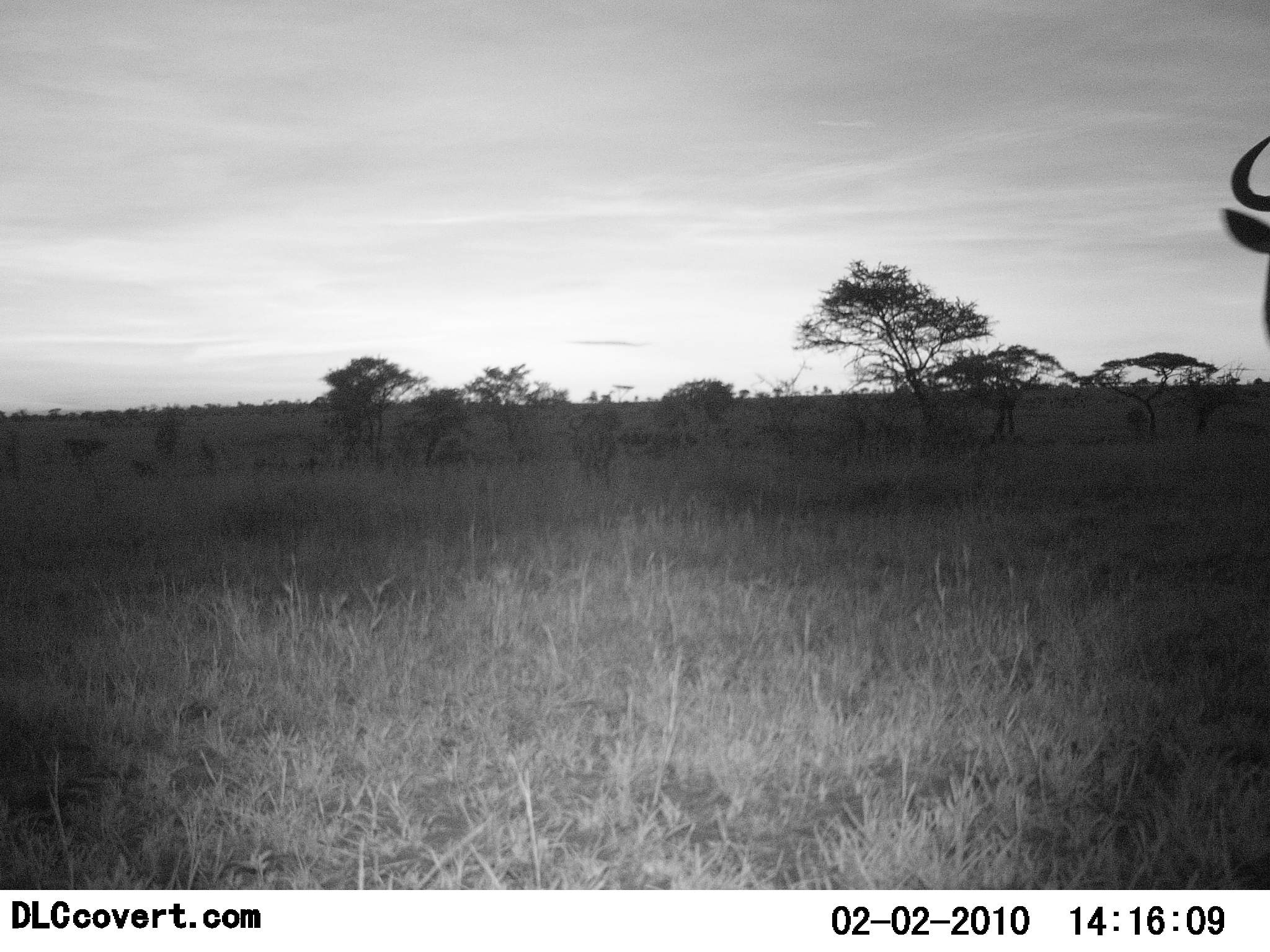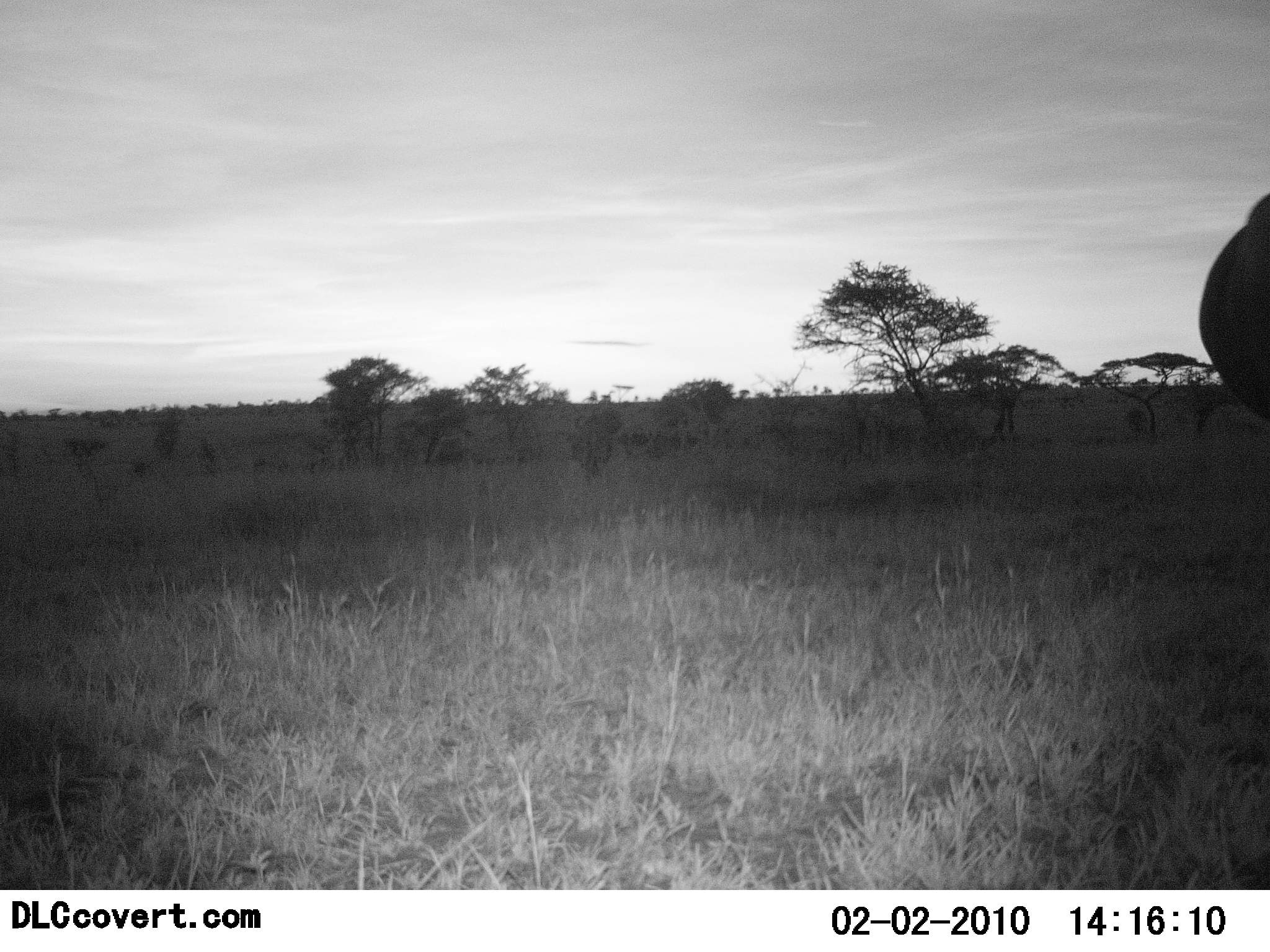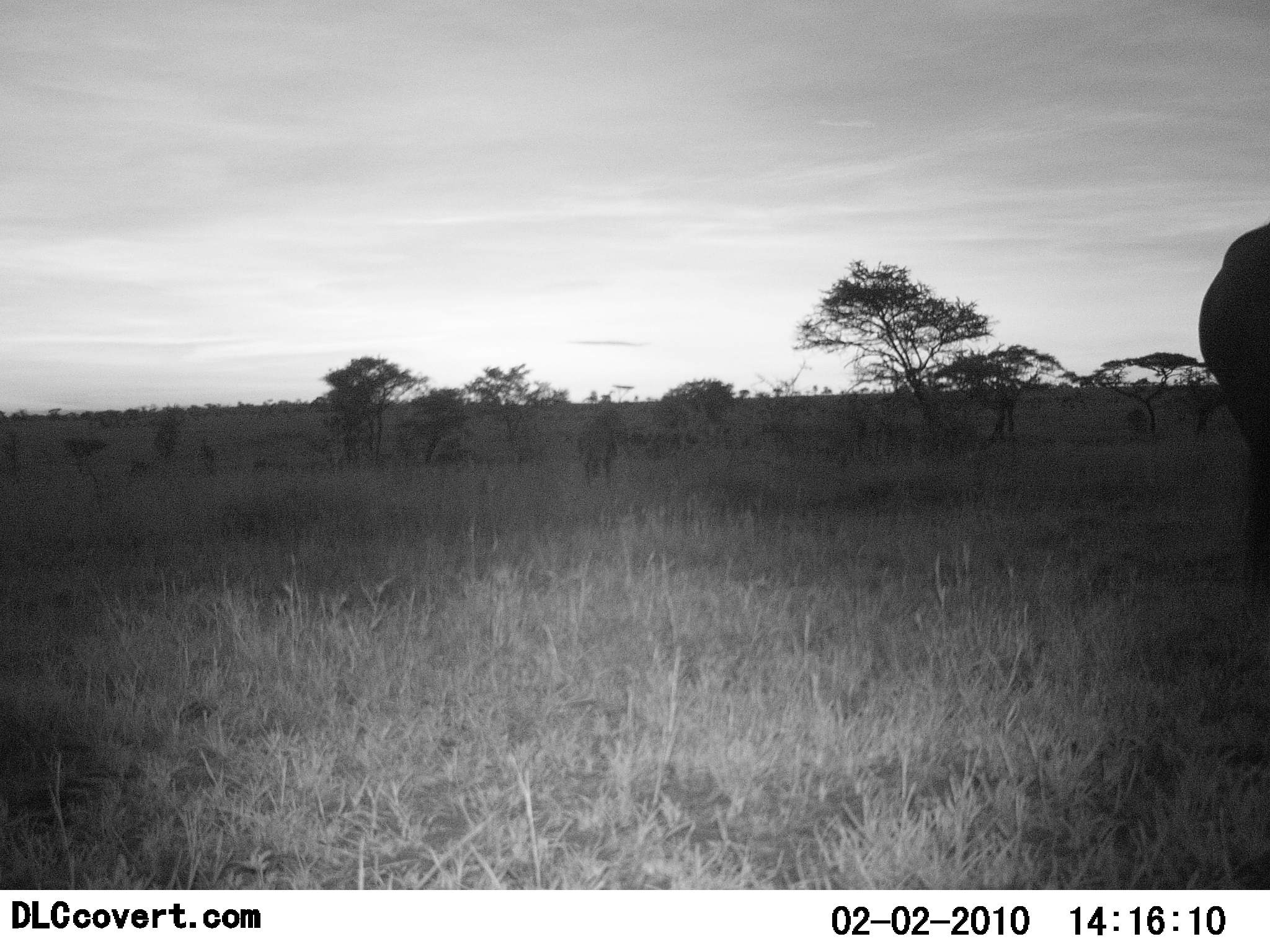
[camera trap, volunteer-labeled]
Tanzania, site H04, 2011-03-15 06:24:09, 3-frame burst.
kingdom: Animalia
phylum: Chordata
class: Mammalia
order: Artiodactyla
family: Bovidae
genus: Connochaetes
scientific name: Connochaetes taurinus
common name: blue wildebeest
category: wildebeest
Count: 1.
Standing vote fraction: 54%.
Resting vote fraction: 0%.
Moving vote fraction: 54%.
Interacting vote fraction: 0%.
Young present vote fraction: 0%.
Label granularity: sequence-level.